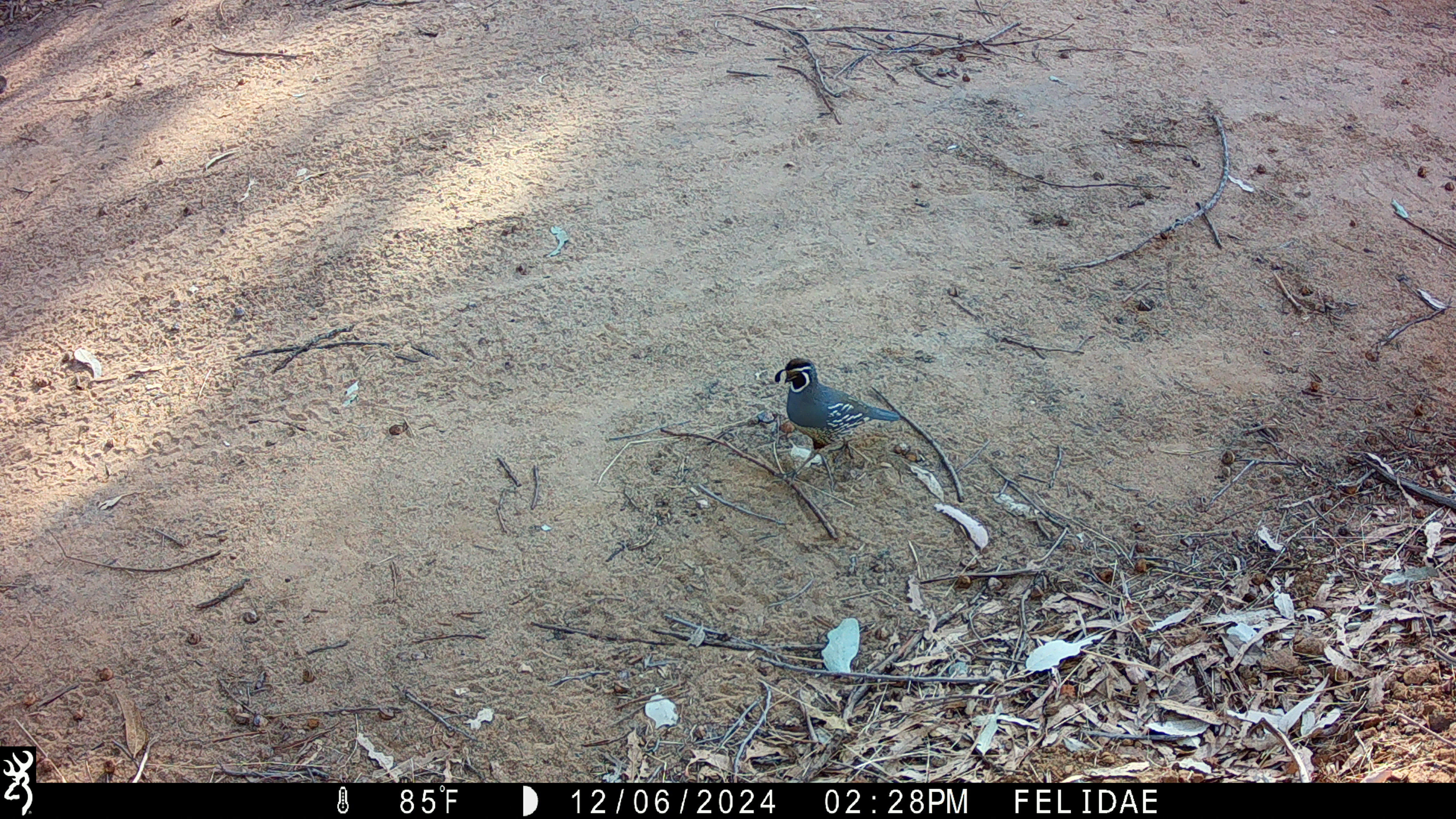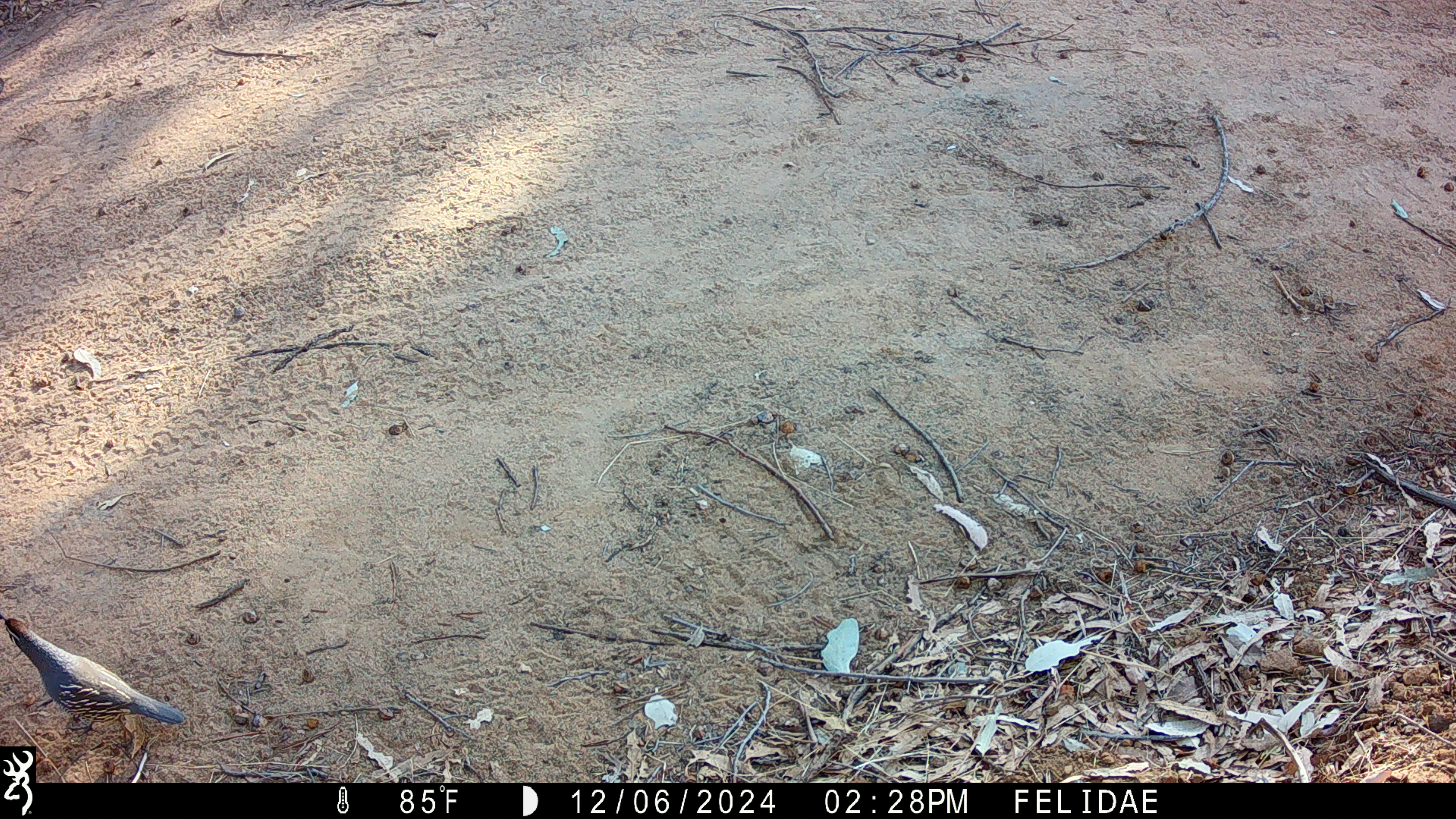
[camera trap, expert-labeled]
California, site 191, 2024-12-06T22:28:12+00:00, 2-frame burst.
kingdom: Animalia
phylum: Chordata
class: Aves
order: Galliformes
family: Odontophoridae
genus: Callipepla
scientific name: Callipepla californica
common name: california quail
California quail (Callipepla californica).